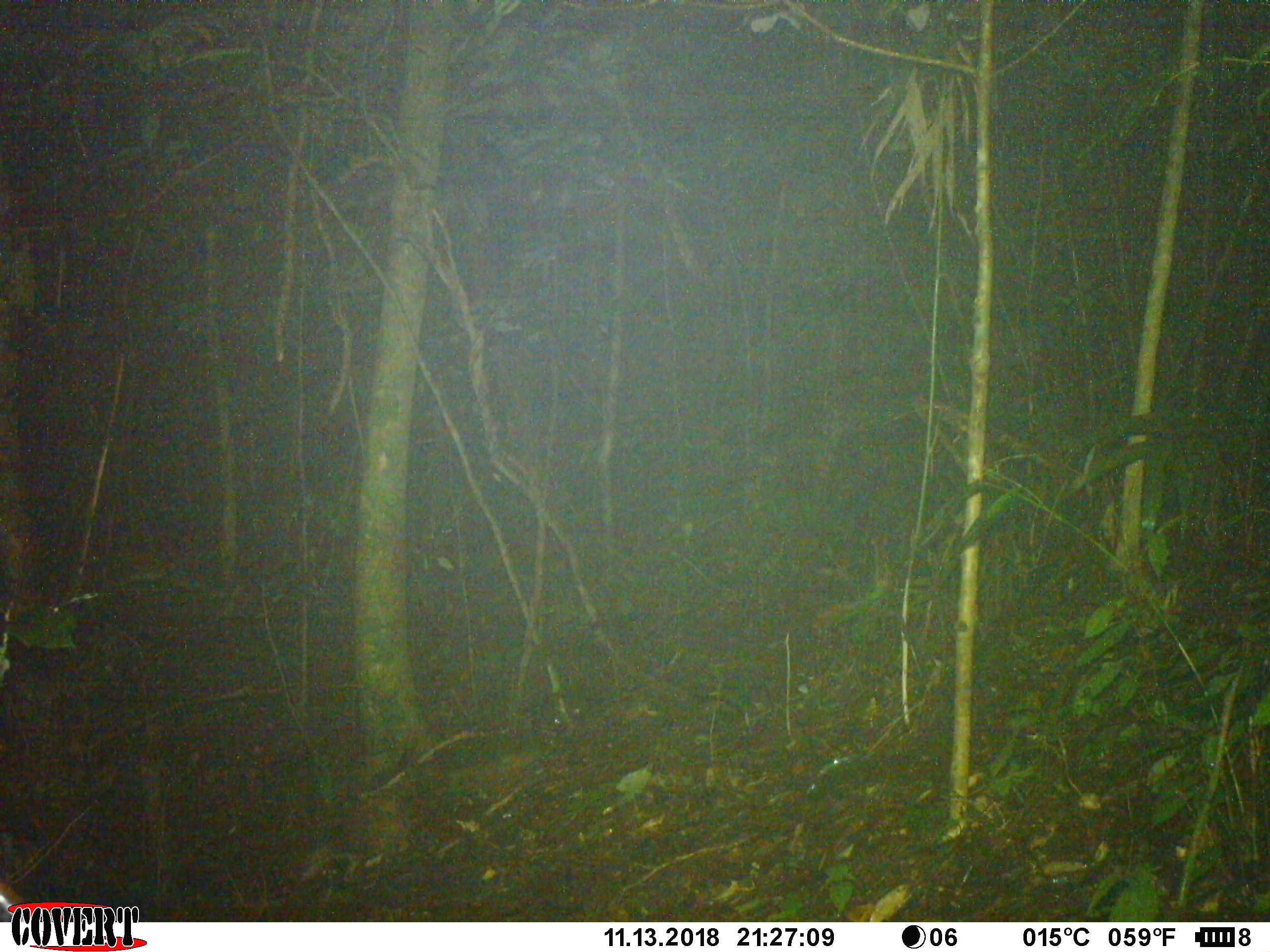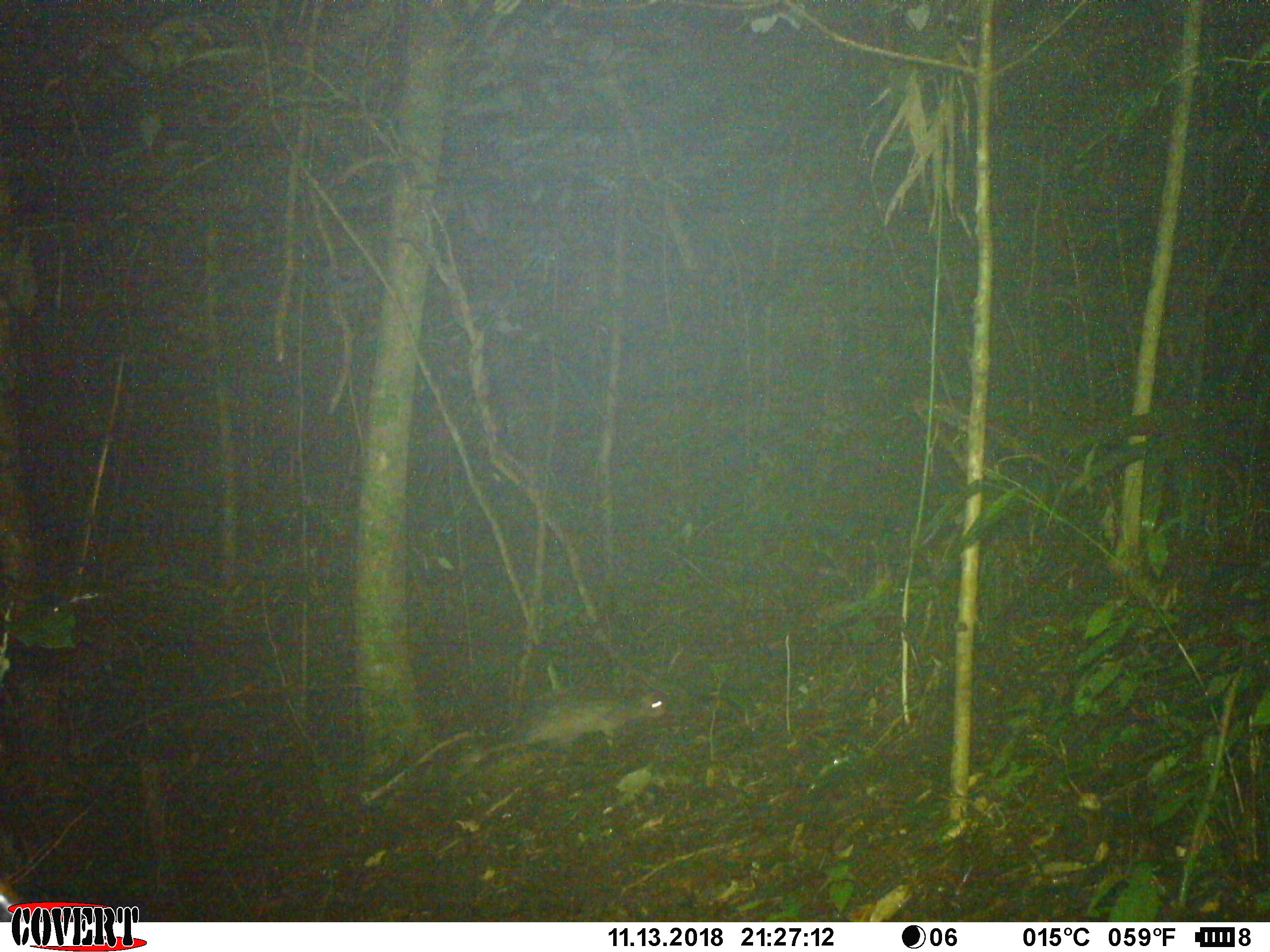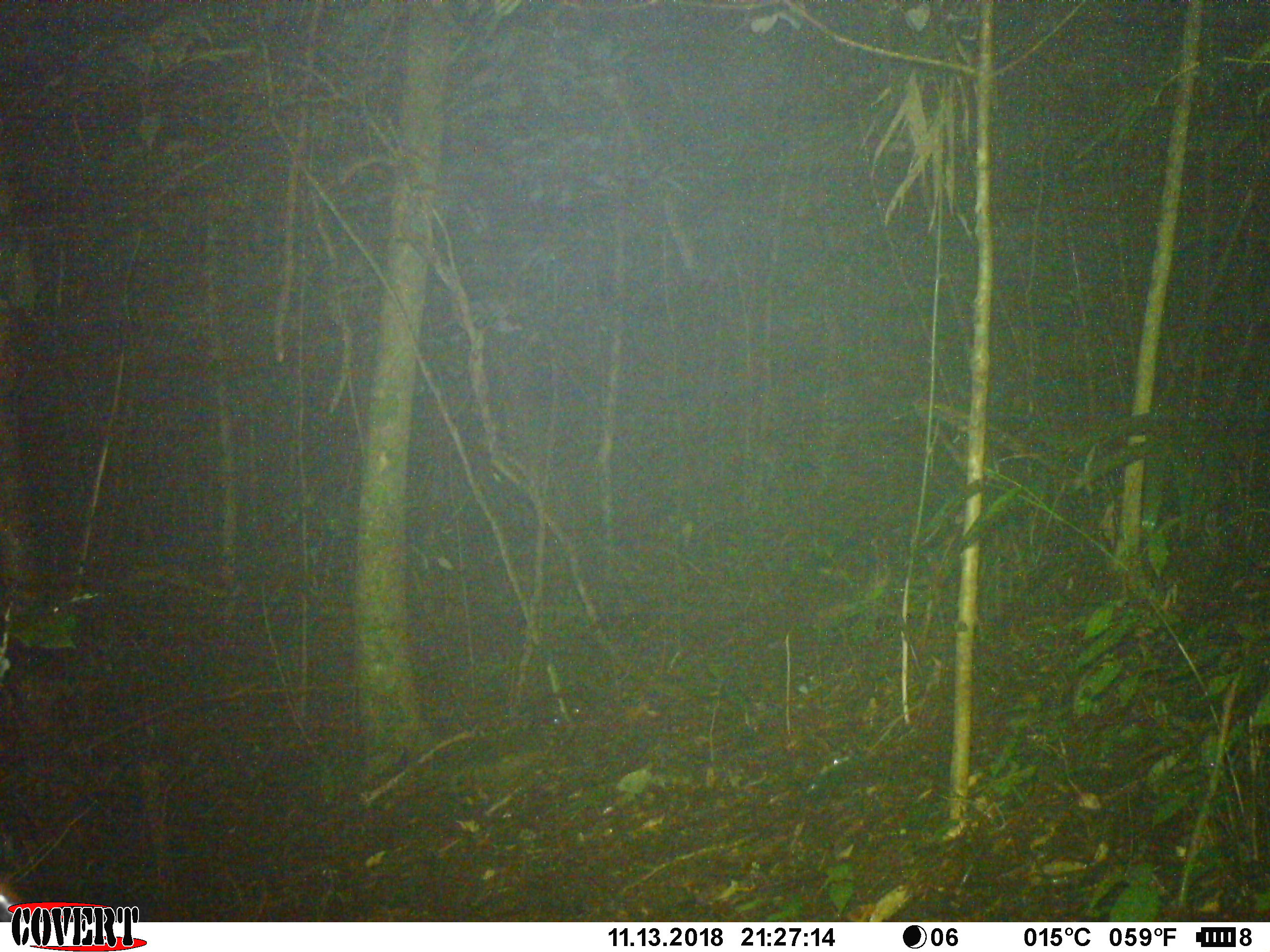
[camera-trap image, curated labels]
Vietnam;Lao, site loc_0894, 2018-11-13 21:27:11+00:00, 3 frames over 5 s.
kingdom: Animalia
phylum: Chordata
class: Mammalia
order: Rodentia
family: Hystricidae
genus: Atherurus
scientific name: Atherurus macrourus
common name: asiatic brush-tailed porcupine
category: asiatic brush tailed porcupine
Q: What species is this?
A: Asiatic brush tailed porcupine (asiatic brush-tailed porcupine) (Atherurus macrourus).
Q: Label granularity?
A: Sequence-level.